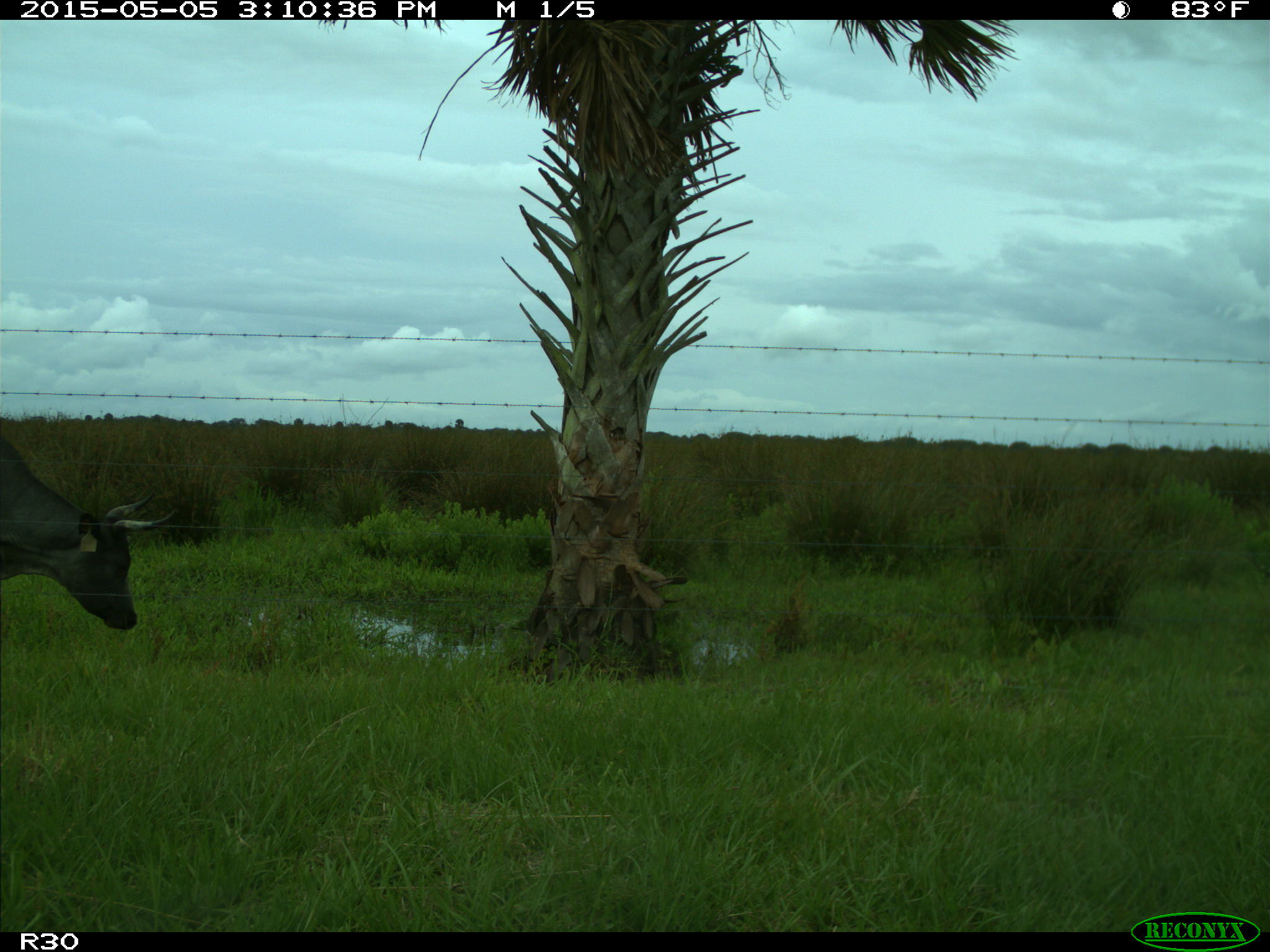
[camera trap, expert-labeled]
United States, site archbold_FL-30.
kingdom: Animalia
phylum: Chordata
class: Mammalia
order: Artiodactyla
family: Bovidae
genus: Bos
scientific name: Bos taurus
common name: domestic cow